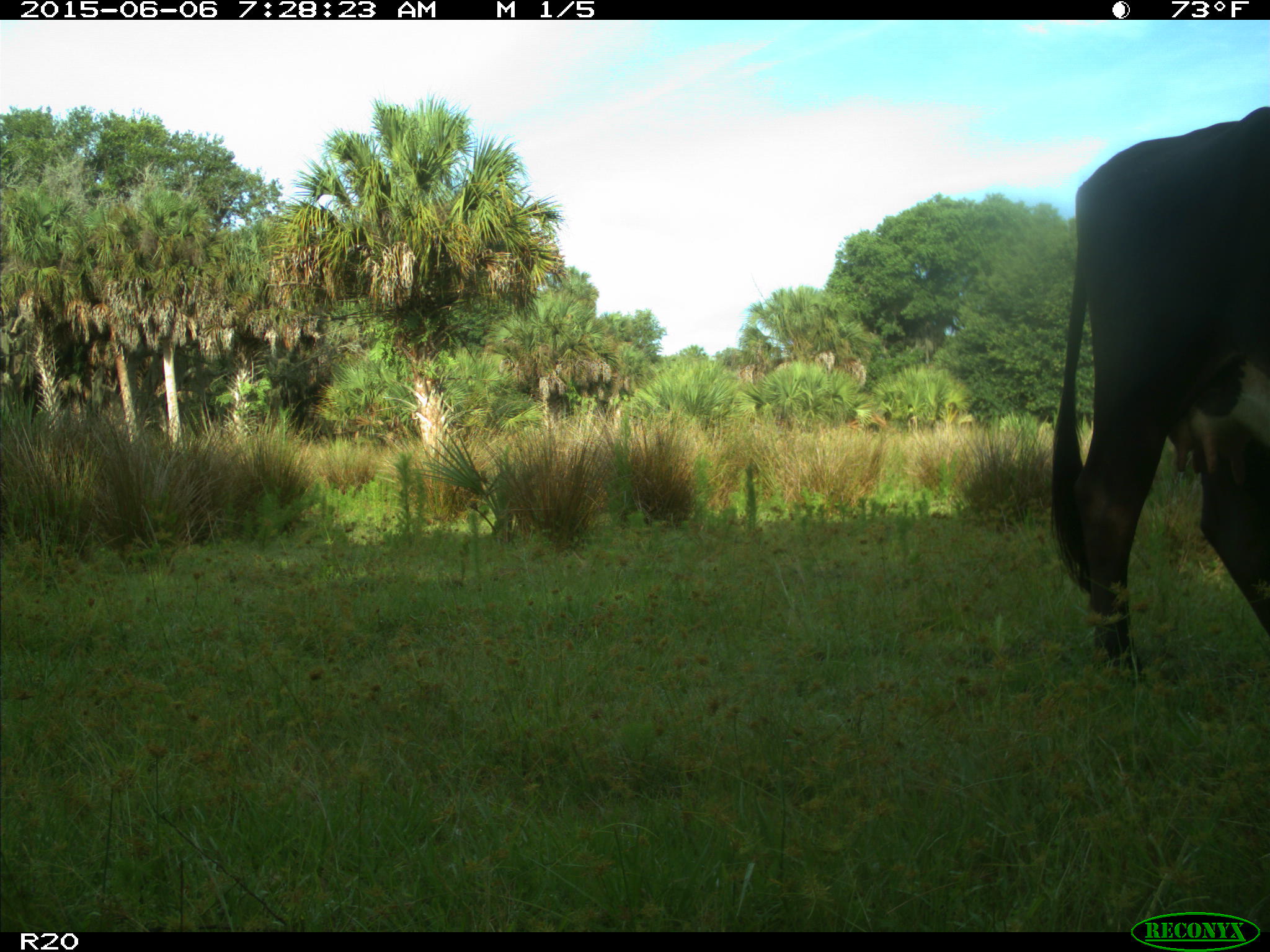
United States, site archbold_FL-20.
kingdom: Animalia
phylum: Chordata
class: Mammalia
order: Artiodactyla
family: Bovidae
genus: Bos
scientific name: Bos taurus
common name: domestic cow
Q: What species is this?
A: Bos taurus (domestic cow).